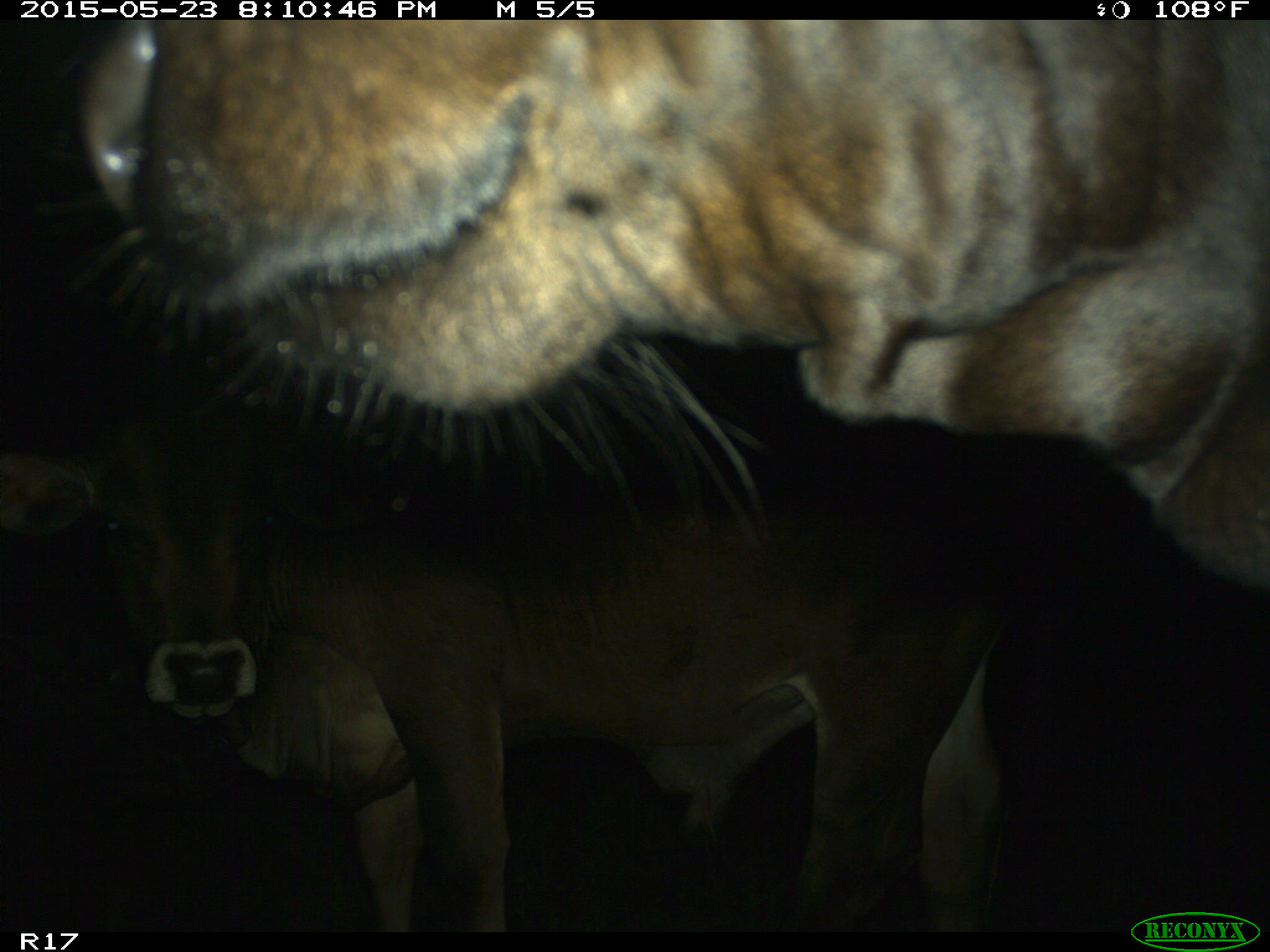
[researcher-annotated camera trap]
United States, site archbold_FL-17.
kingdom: Animalia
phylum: Chordata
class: Mammalia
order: Artiodactyla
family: Bovidae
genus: Bos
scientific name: Bos taurus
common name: domestic cow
Bos taurus (domestic cow).